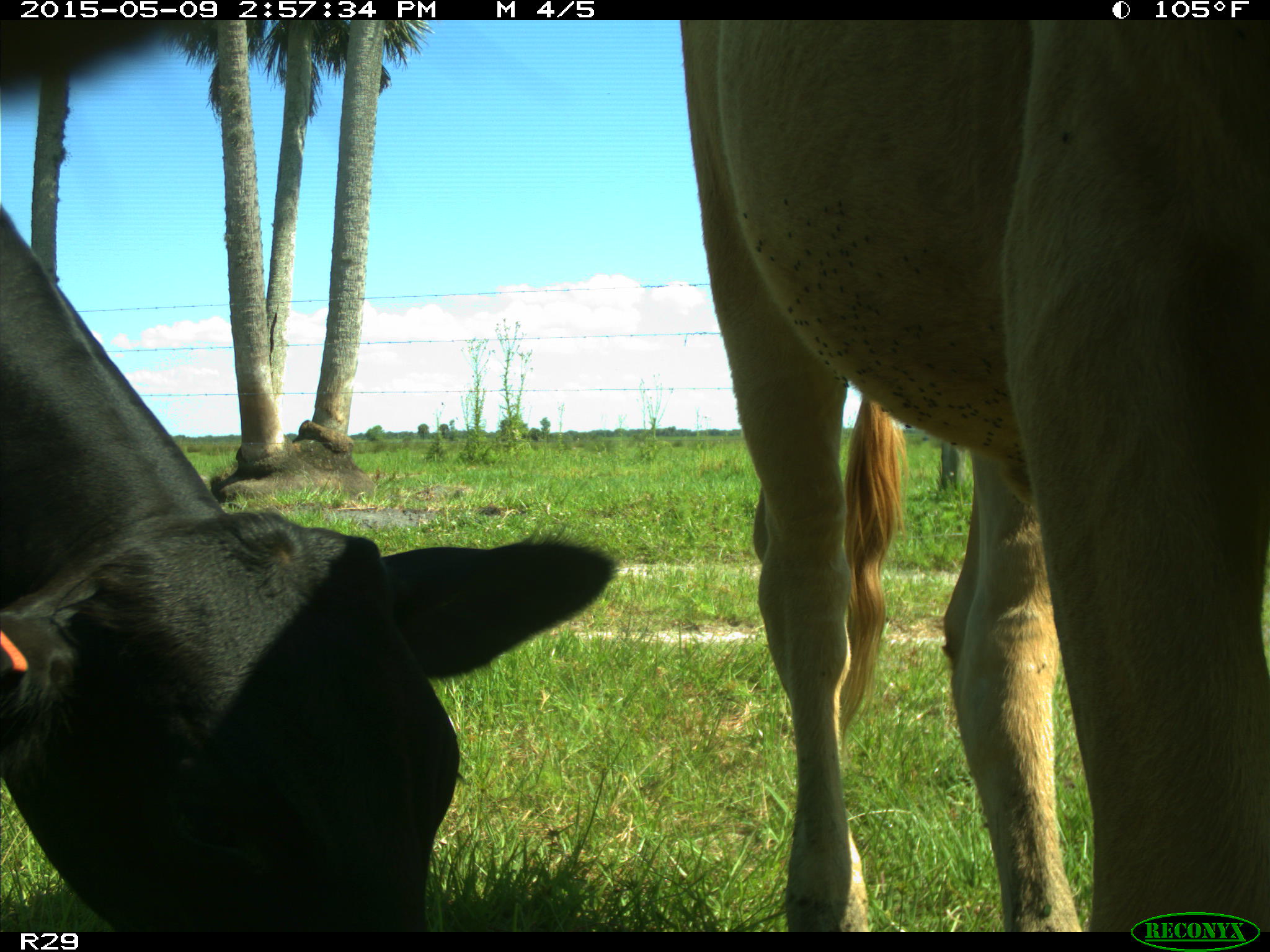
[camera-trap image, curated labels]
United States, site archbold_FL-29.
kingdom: Animalia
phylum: Chordata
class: Mammalia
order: Artiodactyla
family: Bovidae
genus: Bos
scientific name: Bos taurus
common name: domestic cow